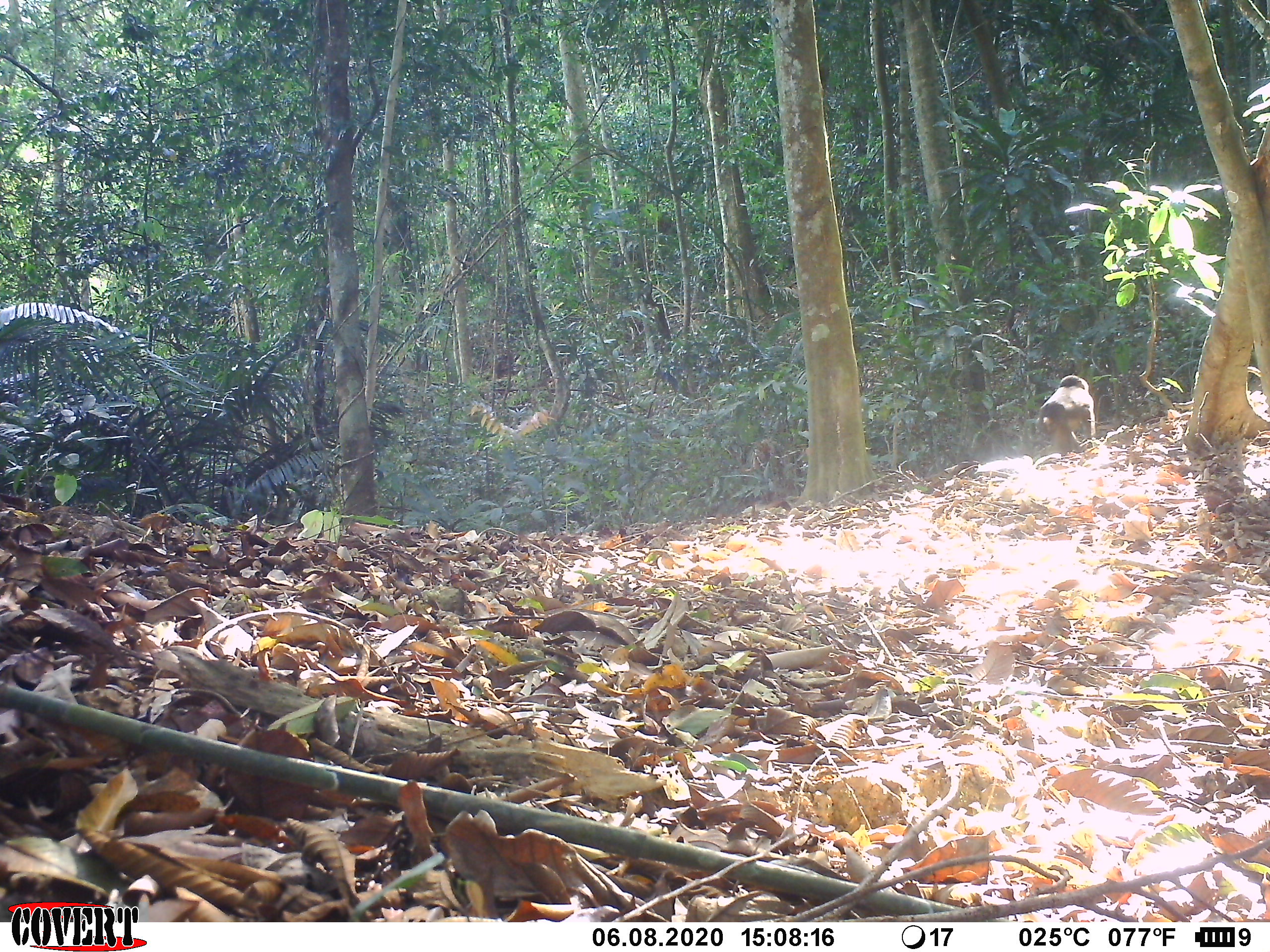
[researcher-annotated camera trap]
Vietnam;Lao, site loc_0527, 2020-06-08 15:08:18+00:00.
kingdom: Animalia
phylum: Chordata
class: Mammalia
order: Primates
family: Cercopithecidae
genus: Macaca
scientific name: Macaca arctoides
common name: stump-tailed macaque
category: stump tailed macaque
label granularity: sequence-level